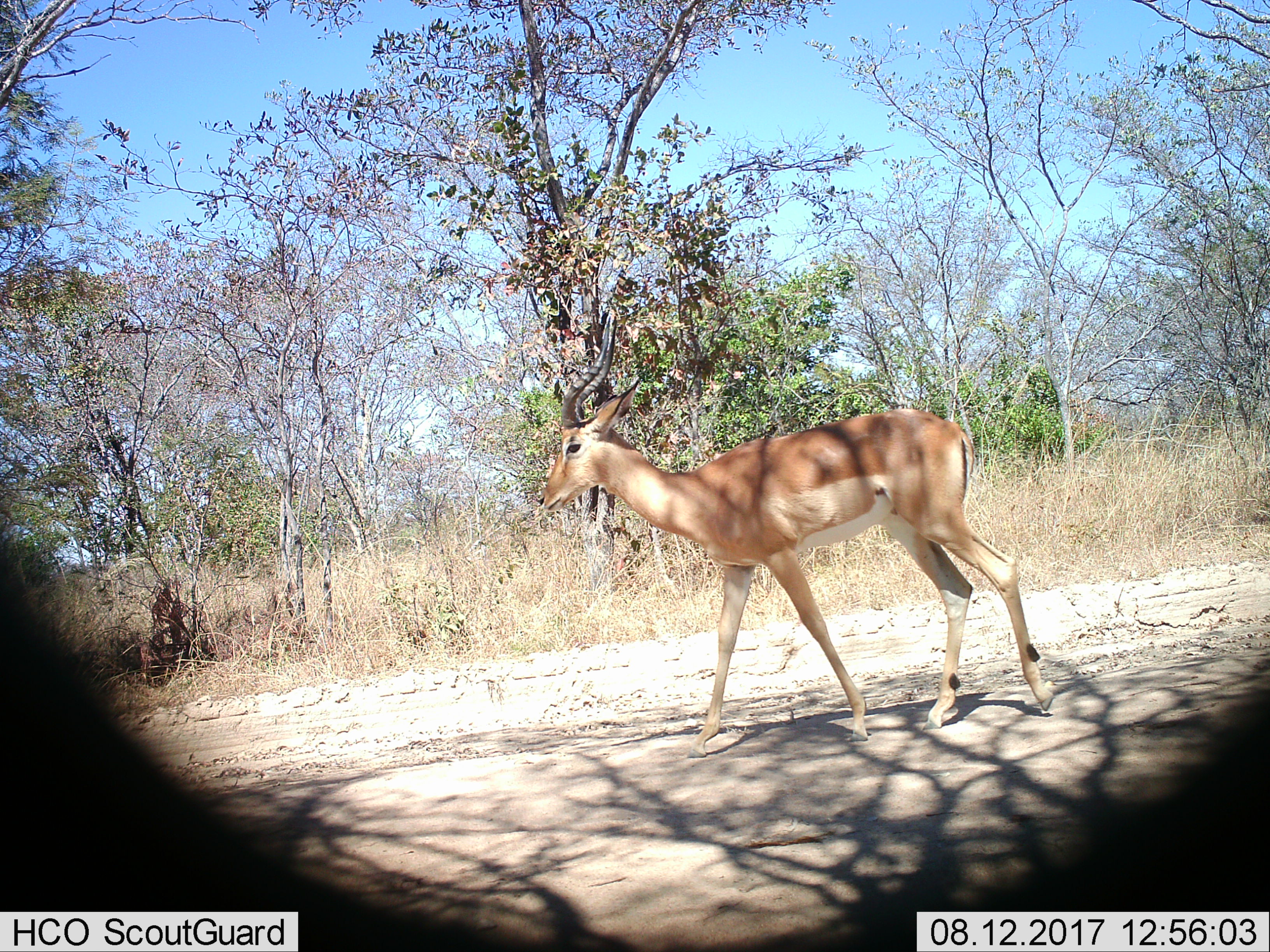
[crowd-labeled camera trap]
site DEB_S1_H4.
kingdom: Animalia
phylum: Chordata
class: Mammalia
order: Artiodactyla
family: Bovidae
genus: Aepyceros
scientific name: Aepyceros melampus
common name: impala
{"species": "impala (Aepyceros melampus)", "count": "1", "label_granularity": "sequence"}